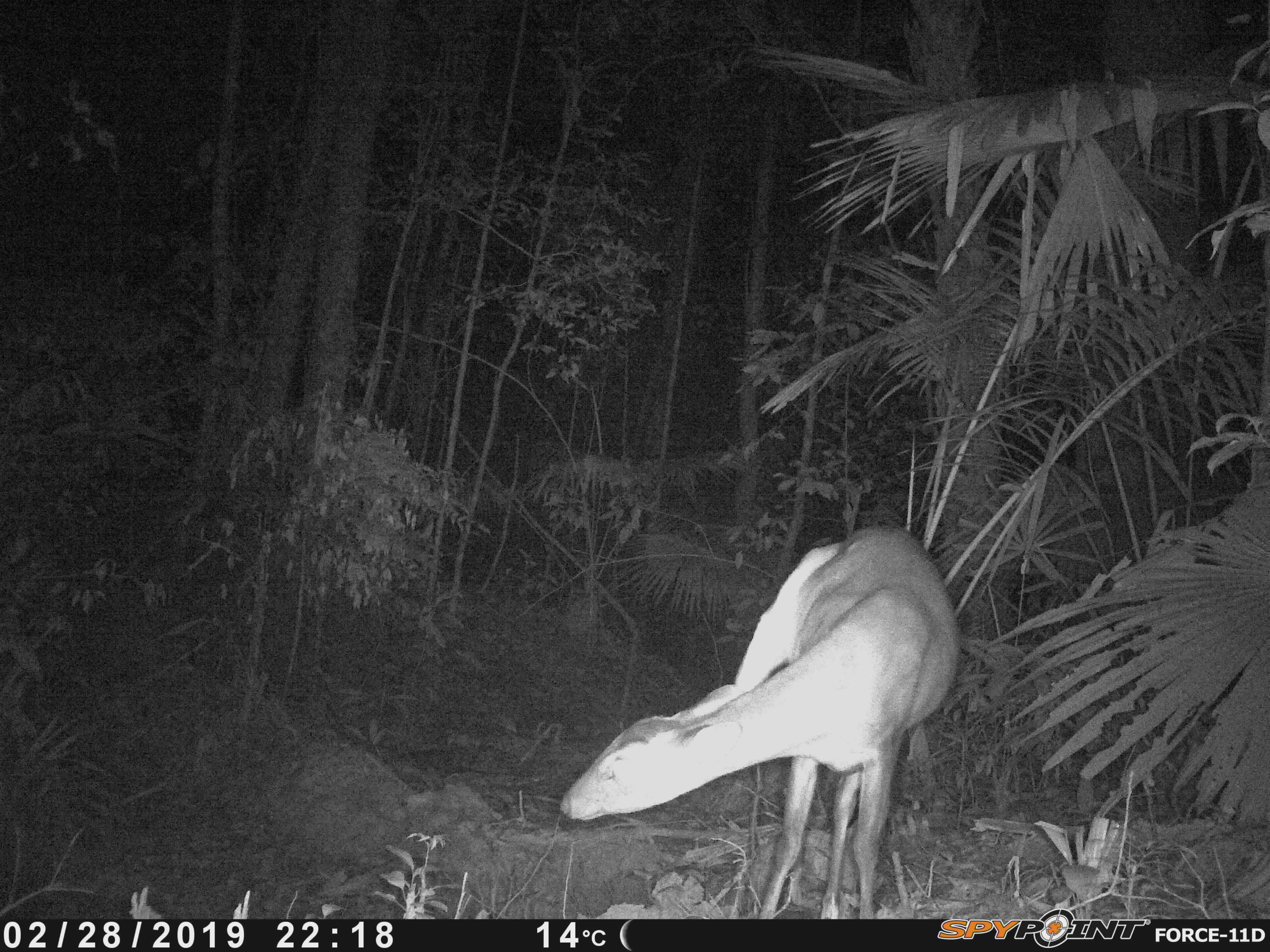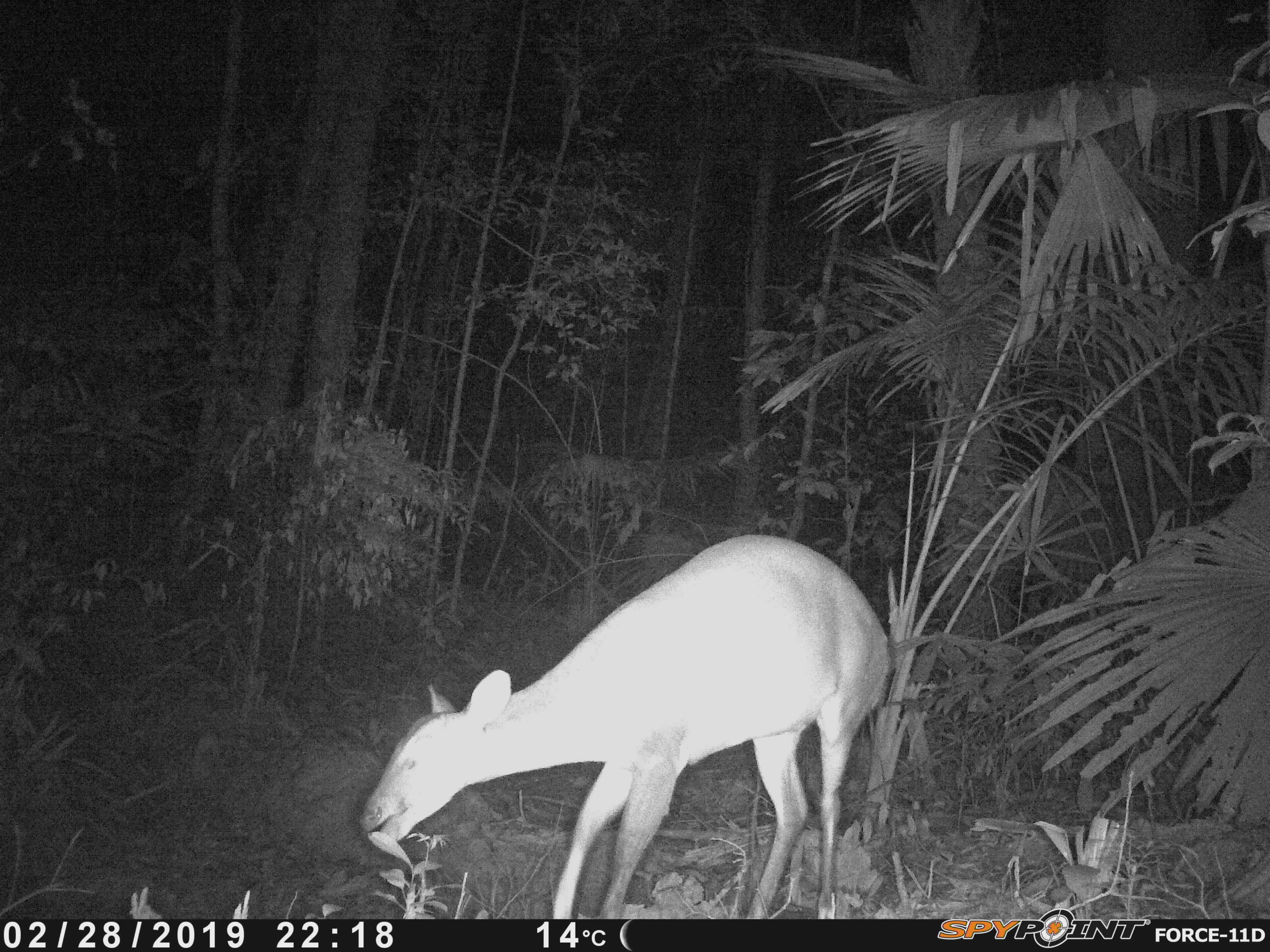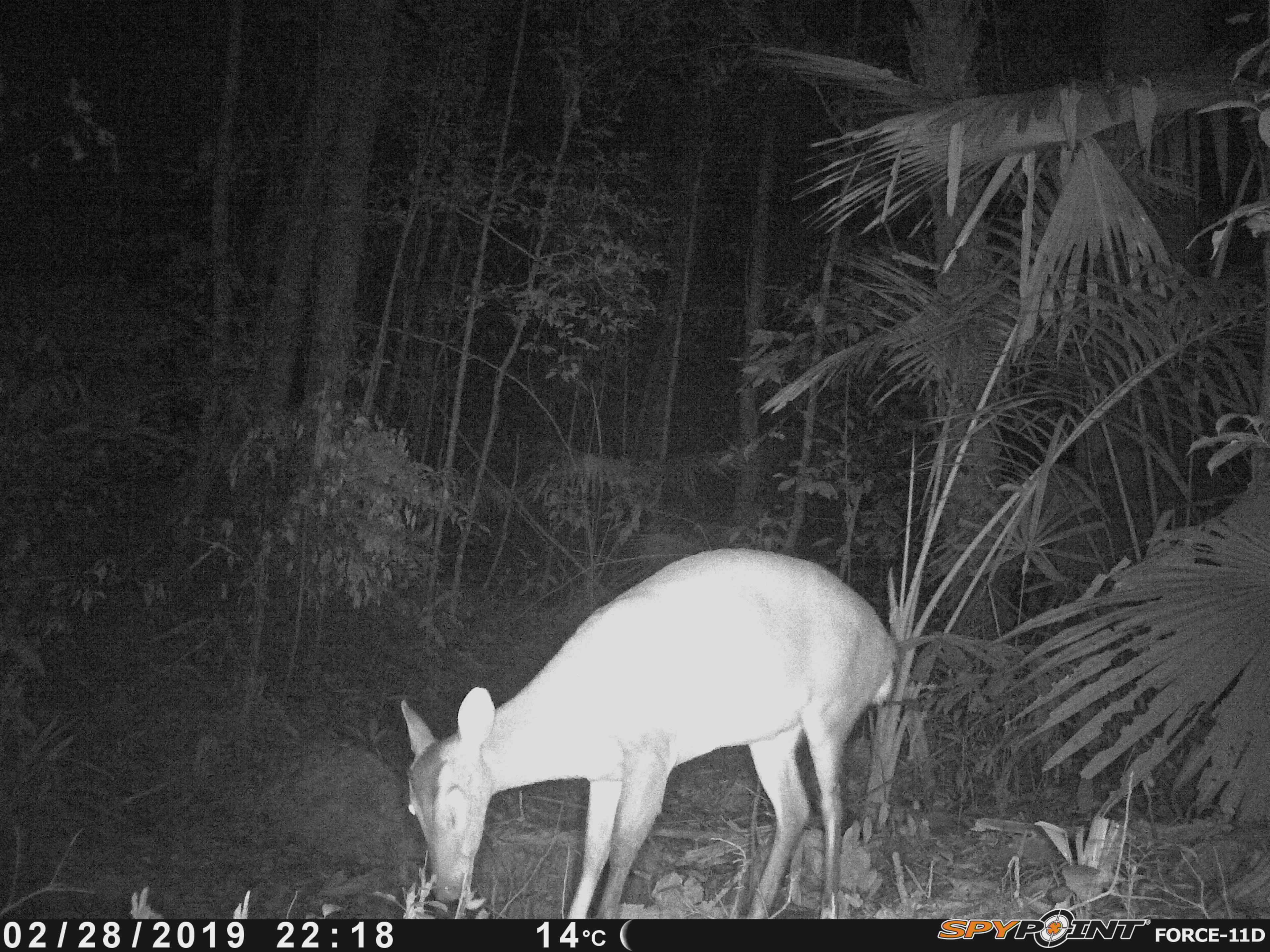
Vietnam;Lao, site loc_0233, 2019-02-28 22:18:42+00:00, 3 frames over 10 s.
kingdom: Animalia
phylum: Chordata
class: Mammalia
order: Artiodactyla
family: Cervidae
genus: Muntiacus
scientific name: Muntiacus vuquangensis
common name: large-antlered muntjac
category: large antlered muntjac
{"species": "large antlered muntjac (large-antlered muntjac) (Muntiacus vuquangensis)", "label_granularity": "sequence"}